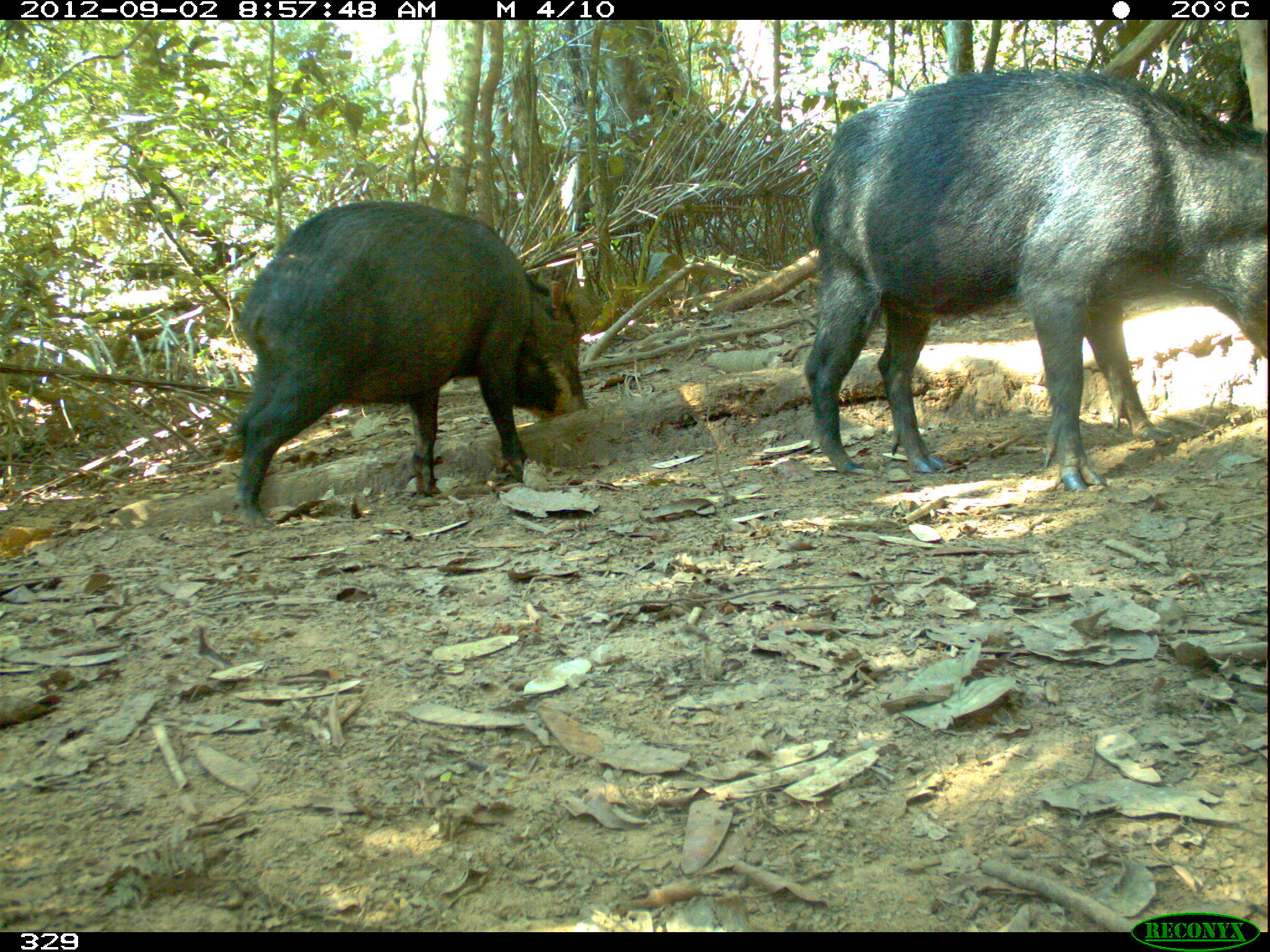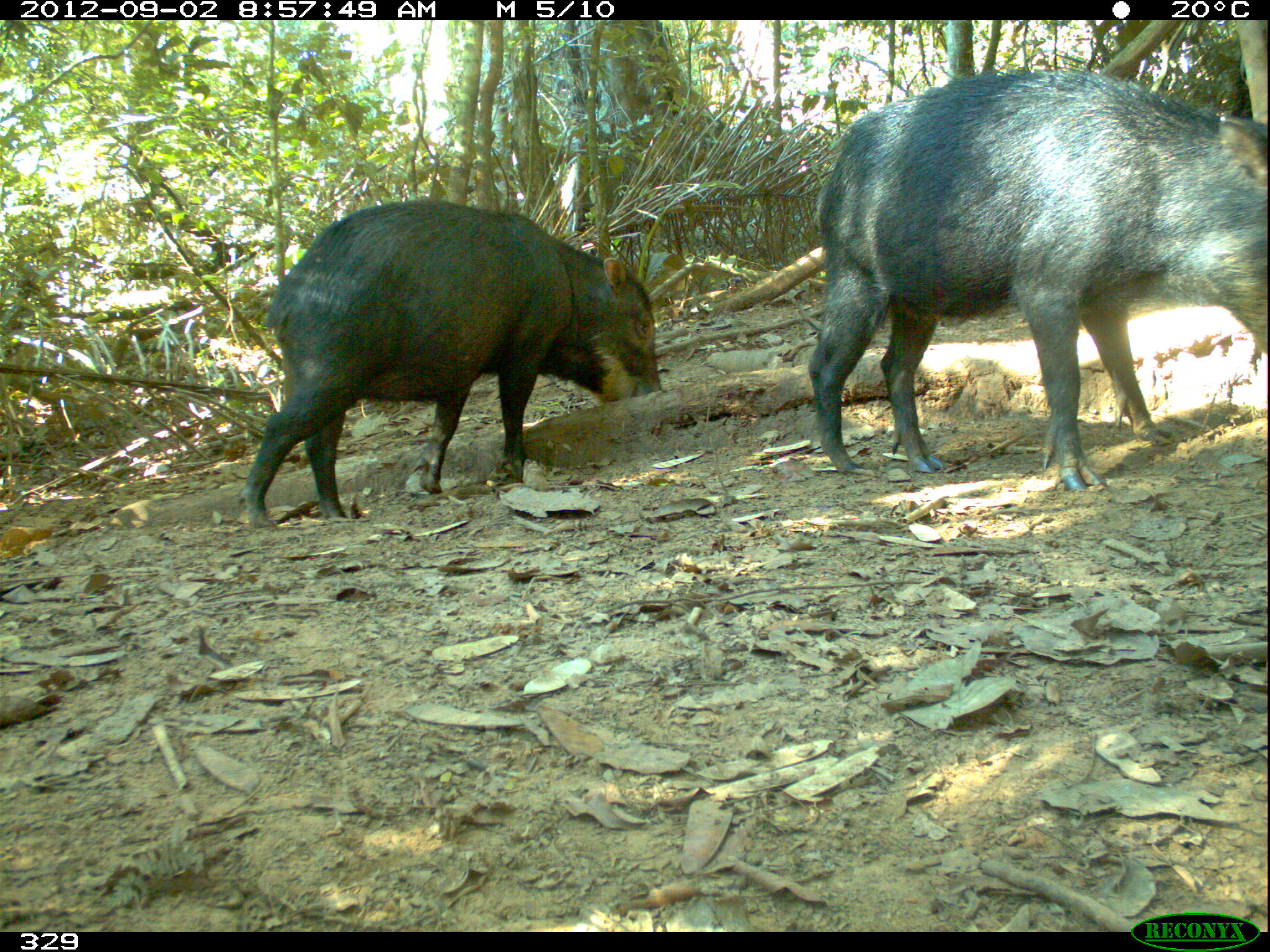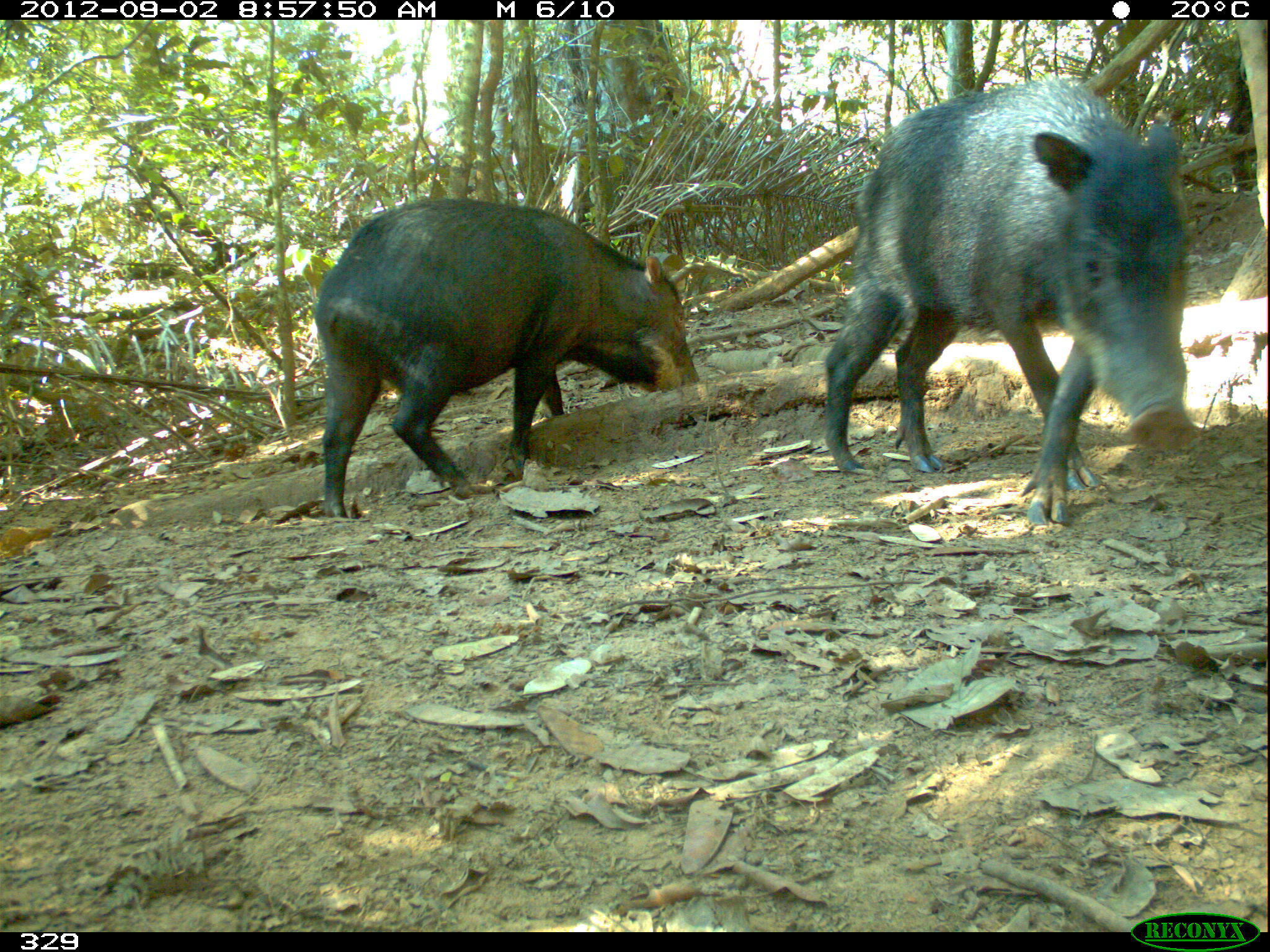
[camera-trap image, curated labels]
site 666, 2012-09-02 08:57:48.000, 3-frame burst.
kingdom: Animalia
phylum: Chordata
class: Mammalia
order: Artiodactyla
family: Tayassuidae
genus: Tayassu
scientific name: Tayassu pecari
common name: white-lipped peccary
Tayassu pecari (white-lipped peccary).